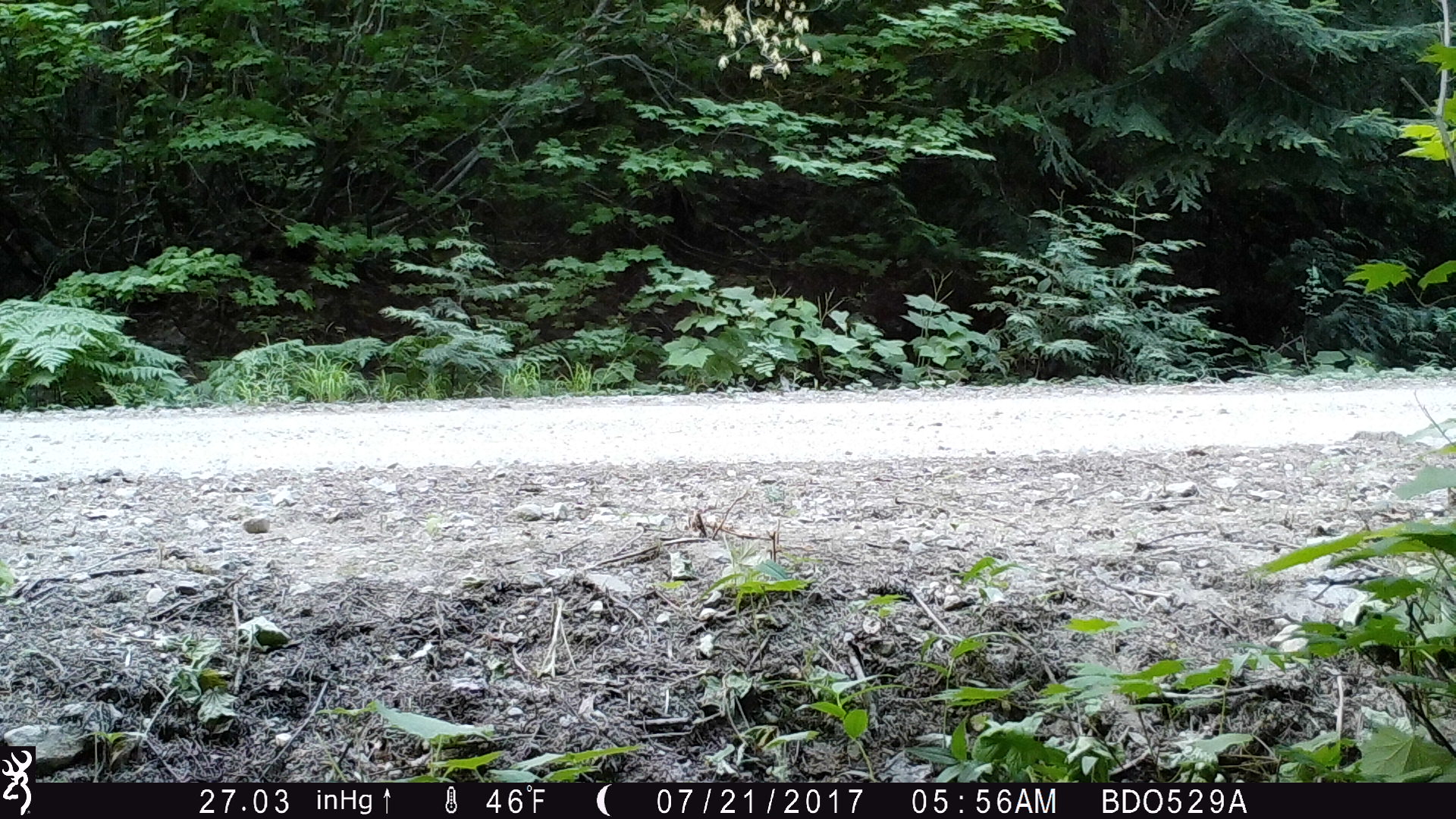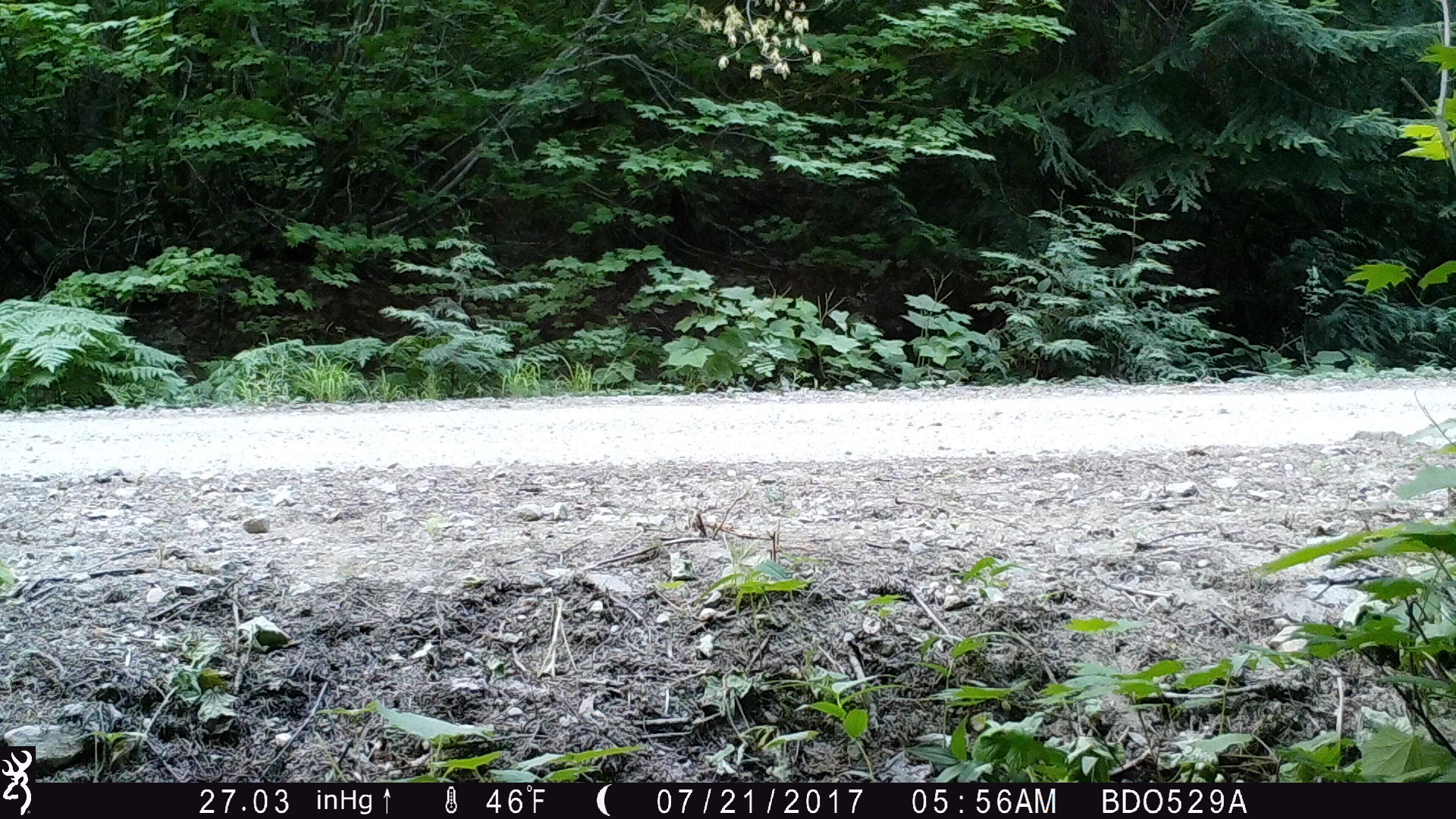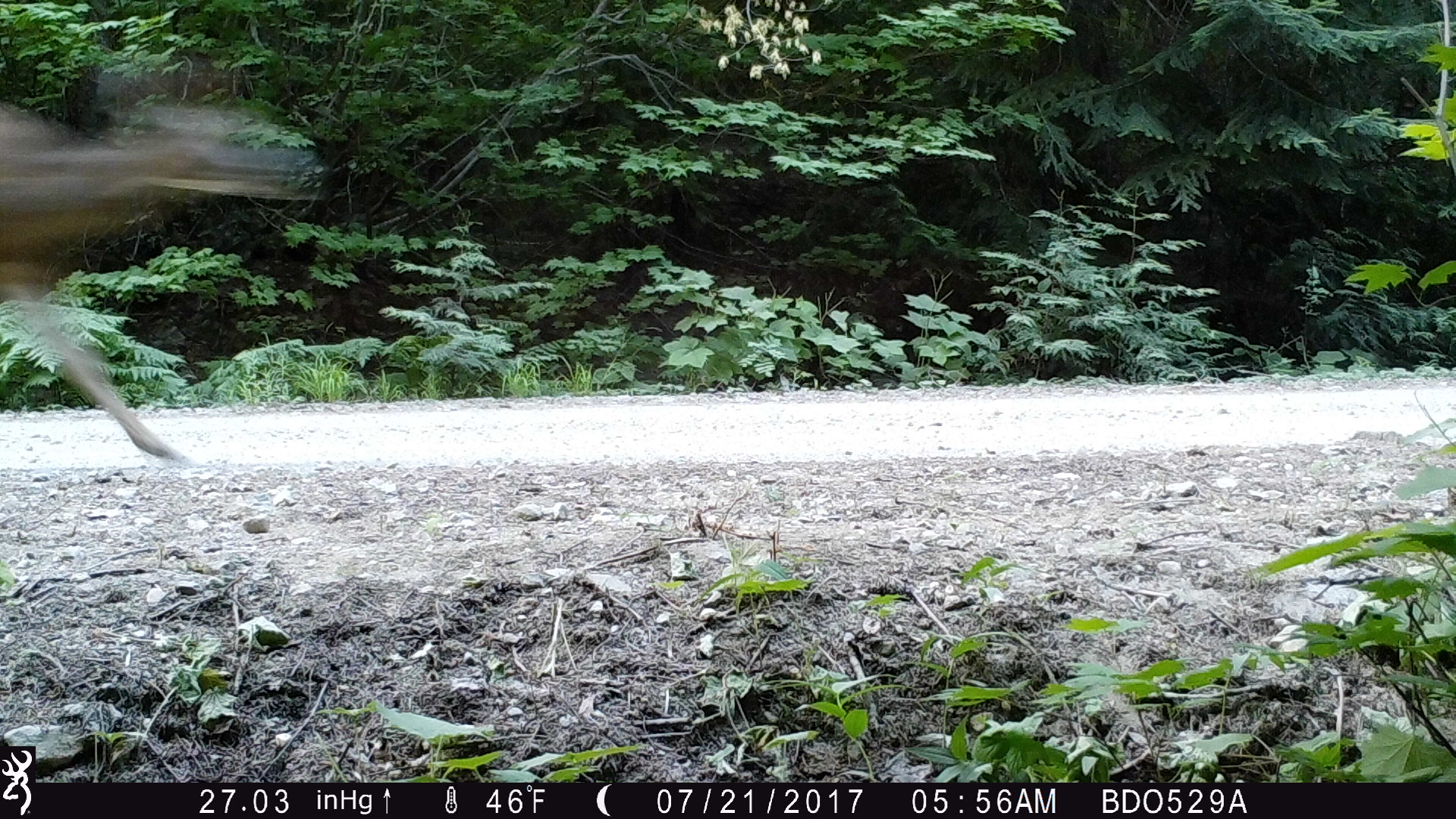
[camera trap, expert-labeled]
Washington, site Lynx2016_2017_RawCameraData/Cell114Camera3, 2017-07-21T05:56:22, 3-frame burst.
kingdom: Animalia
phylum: Chordata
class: Mammalia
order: Artiodactyla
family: Cervidae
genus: Odocoileus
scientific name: Odocoileus hemionus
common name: mule deer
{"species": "Odocoileus hemionus (mule deer)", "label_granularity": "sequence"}